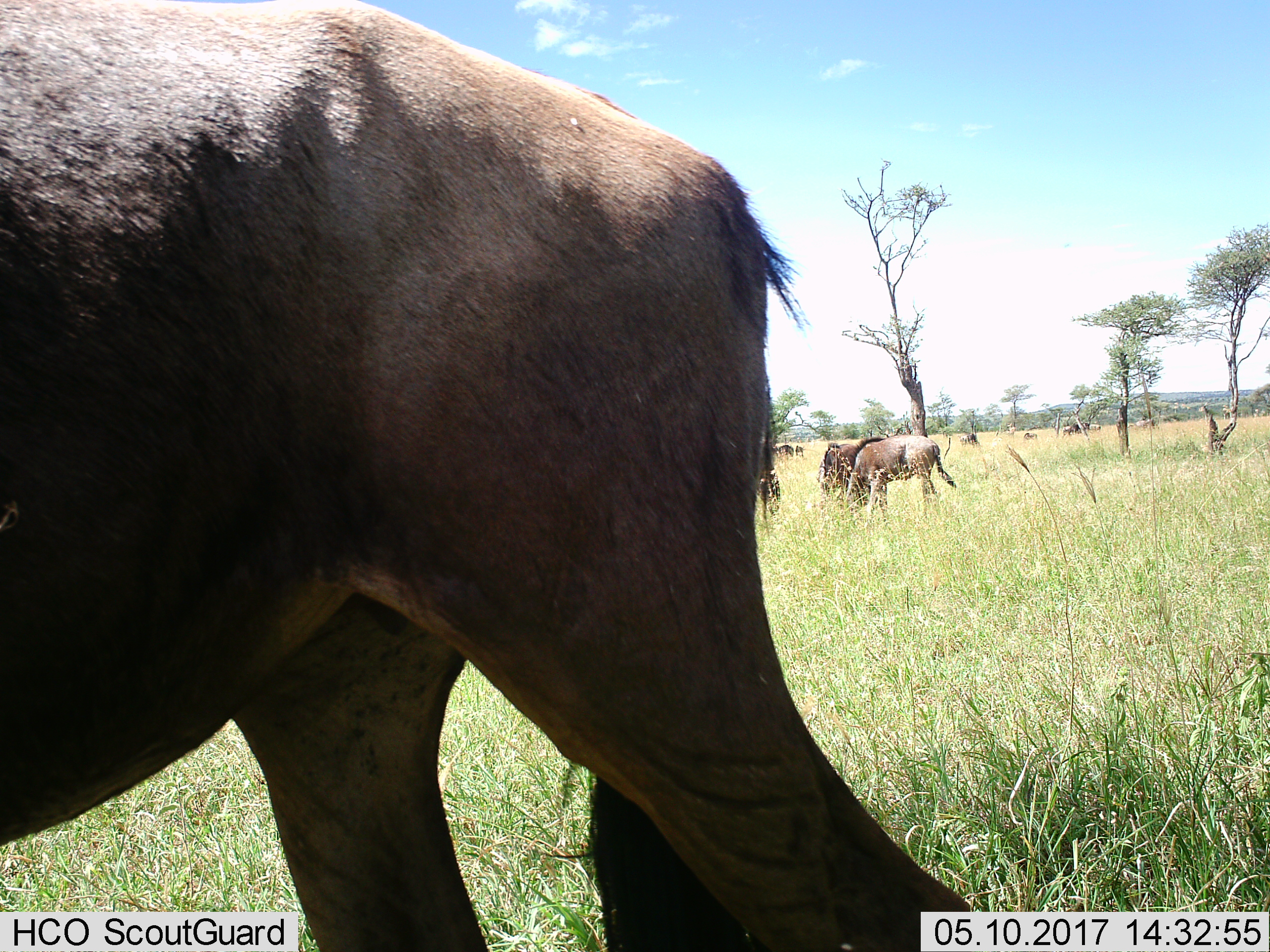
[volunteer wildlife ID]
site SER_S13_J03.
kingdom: Animalia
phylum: Chordata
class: Mammalia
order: Artiodactyla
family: Bovidae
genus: Connochaetes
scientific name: Connochaetes taurinus taurinus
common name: blue wildebeest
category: wildebeestblue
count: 11-50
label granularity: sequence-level